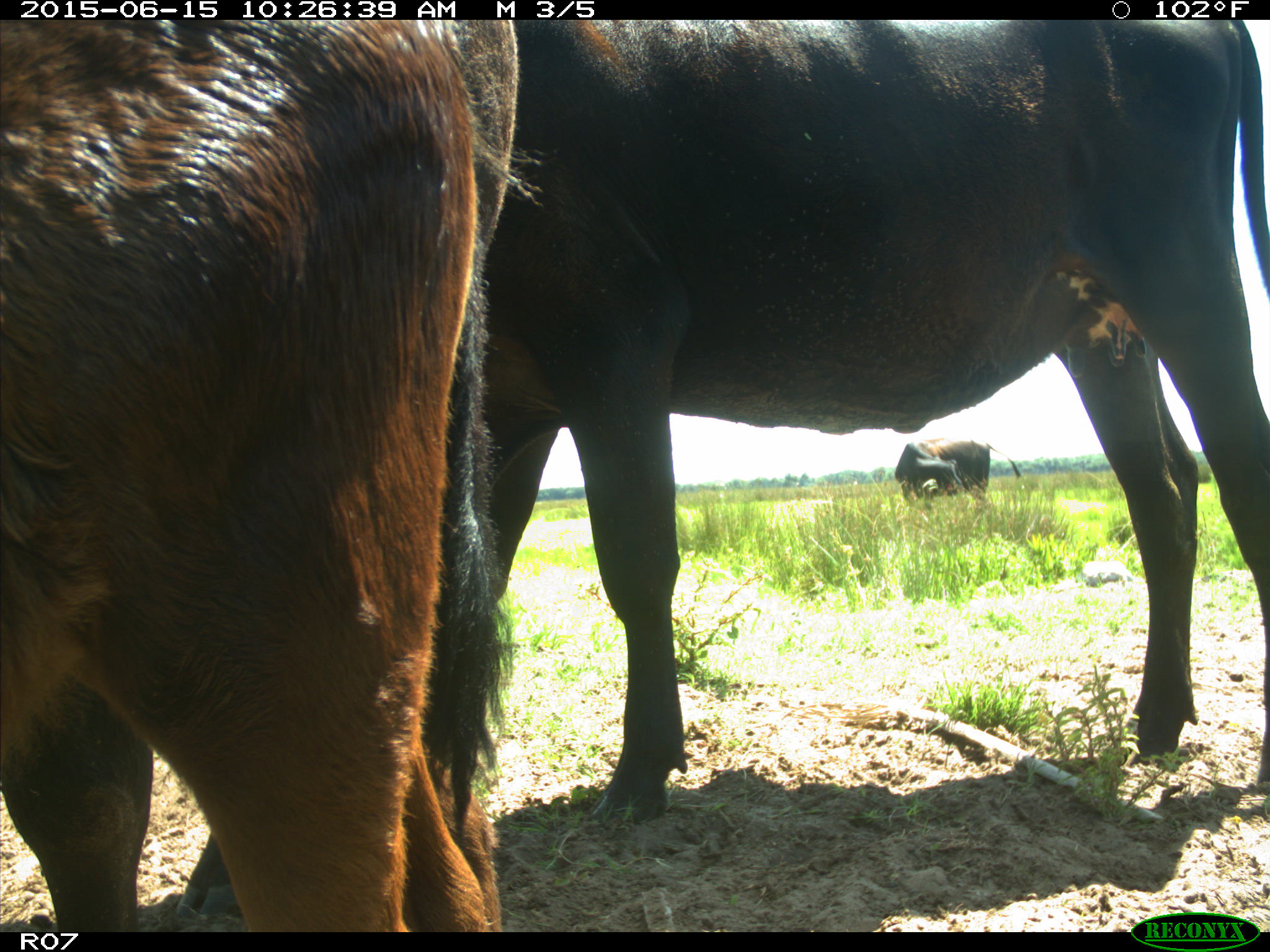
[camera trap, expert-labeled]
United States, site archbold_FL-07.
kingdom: Animalia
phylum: Chordata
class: Mammalia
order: Artiodactyla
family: Bovidae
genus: Bos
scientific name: Bos taurus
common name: domestic cow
Bos taurus (domestic cow).